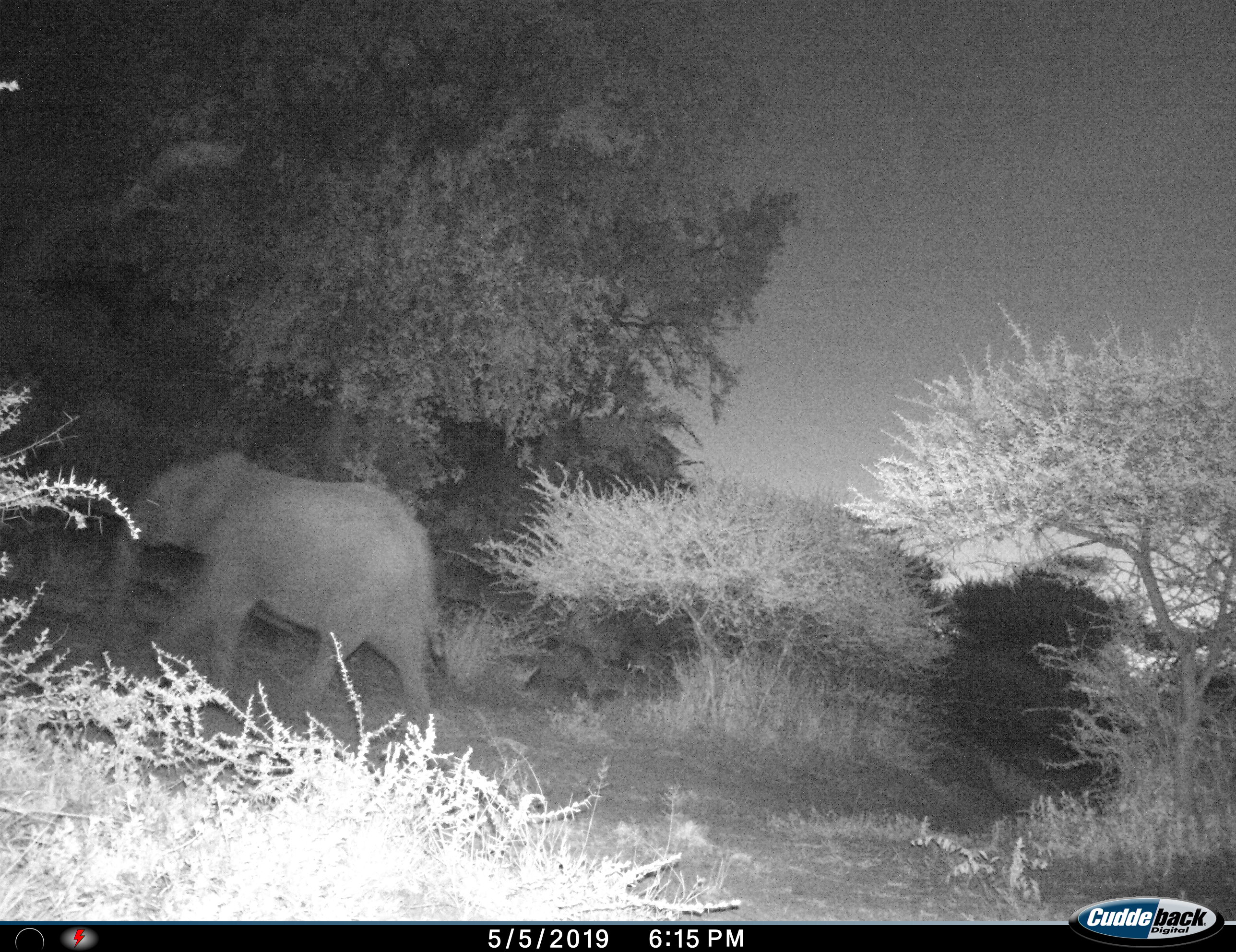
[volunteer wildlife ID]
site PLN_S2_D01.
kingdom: Animalia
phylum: Chordata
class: Mammalia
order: Proboscidea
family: Elephantidae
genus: Loxodonta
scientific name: Loxodonta africana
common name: african bush elephant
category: elephant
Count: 1.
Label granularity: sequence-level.